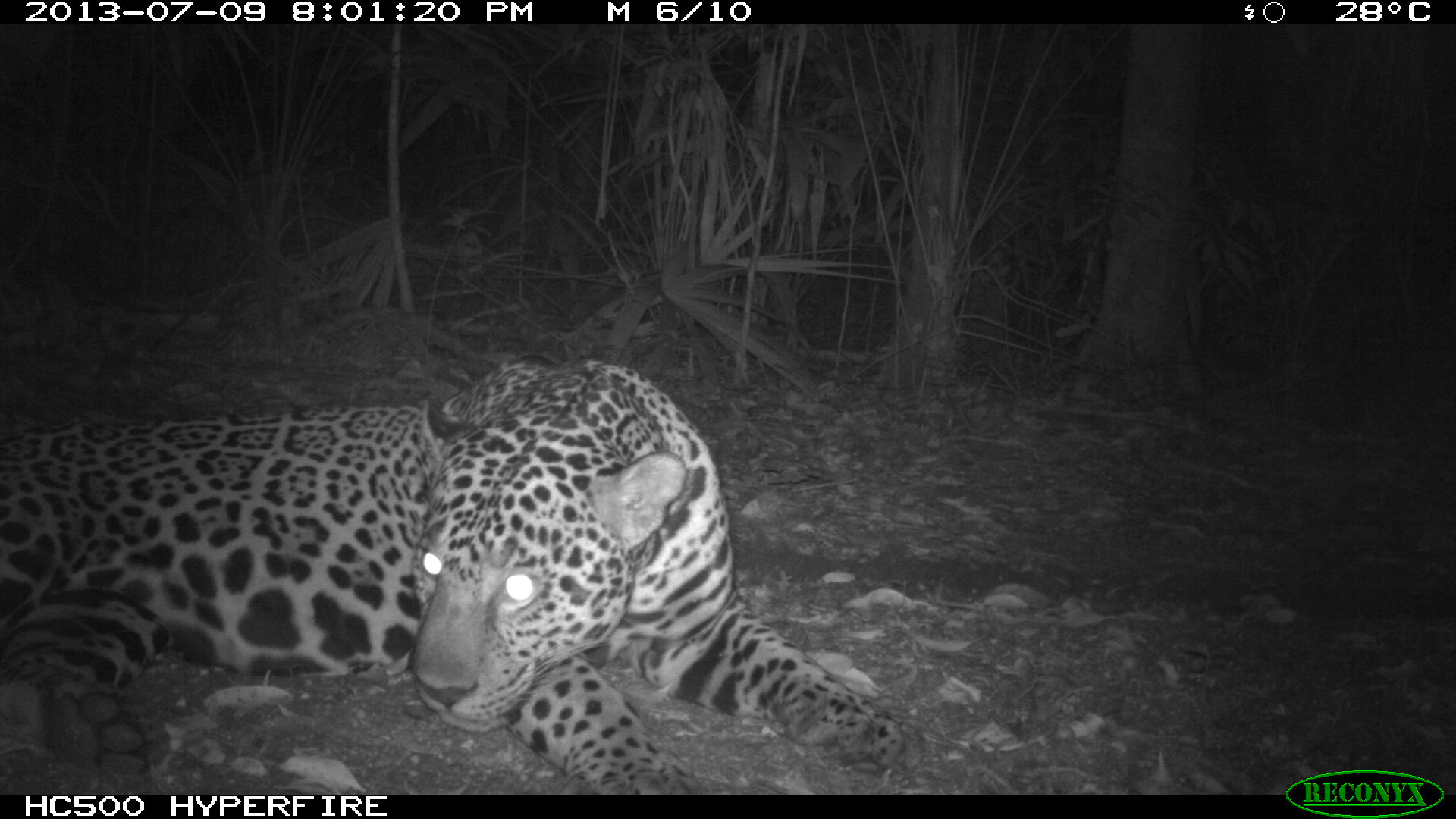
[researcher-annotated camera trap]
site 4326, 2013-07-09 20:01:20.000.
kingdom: Animalia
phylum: Chordata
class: Mammalia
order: Carnivora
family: Felidae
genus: Panthera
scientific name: Panthera onca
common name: jaguar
Panthera onca (jaguar), count 1, sex male.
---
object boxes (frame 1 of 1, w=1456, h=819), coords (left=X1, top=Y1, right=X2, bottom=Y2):
panthera onca: (left=0, top=356, right=906, bottom=794)